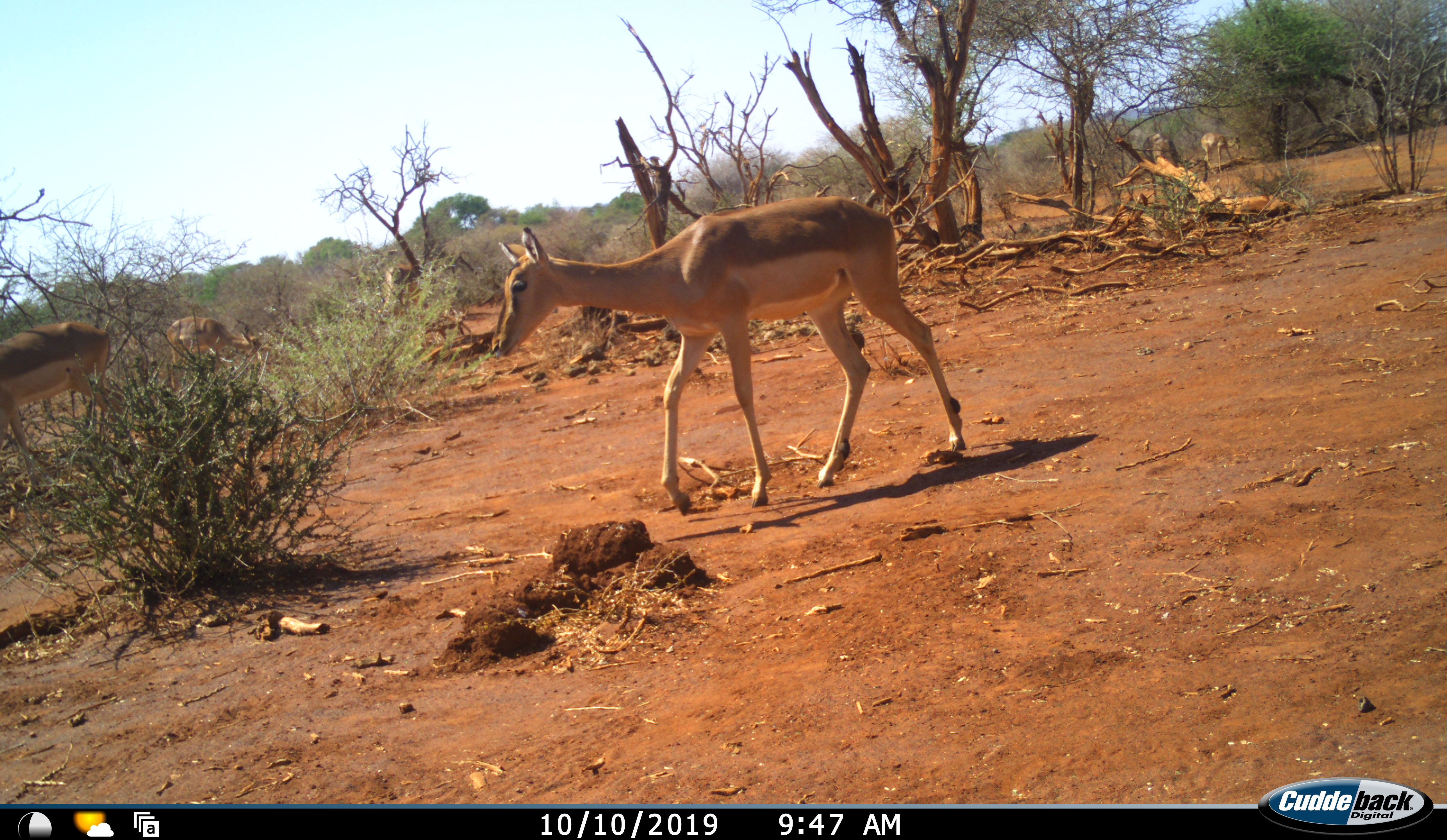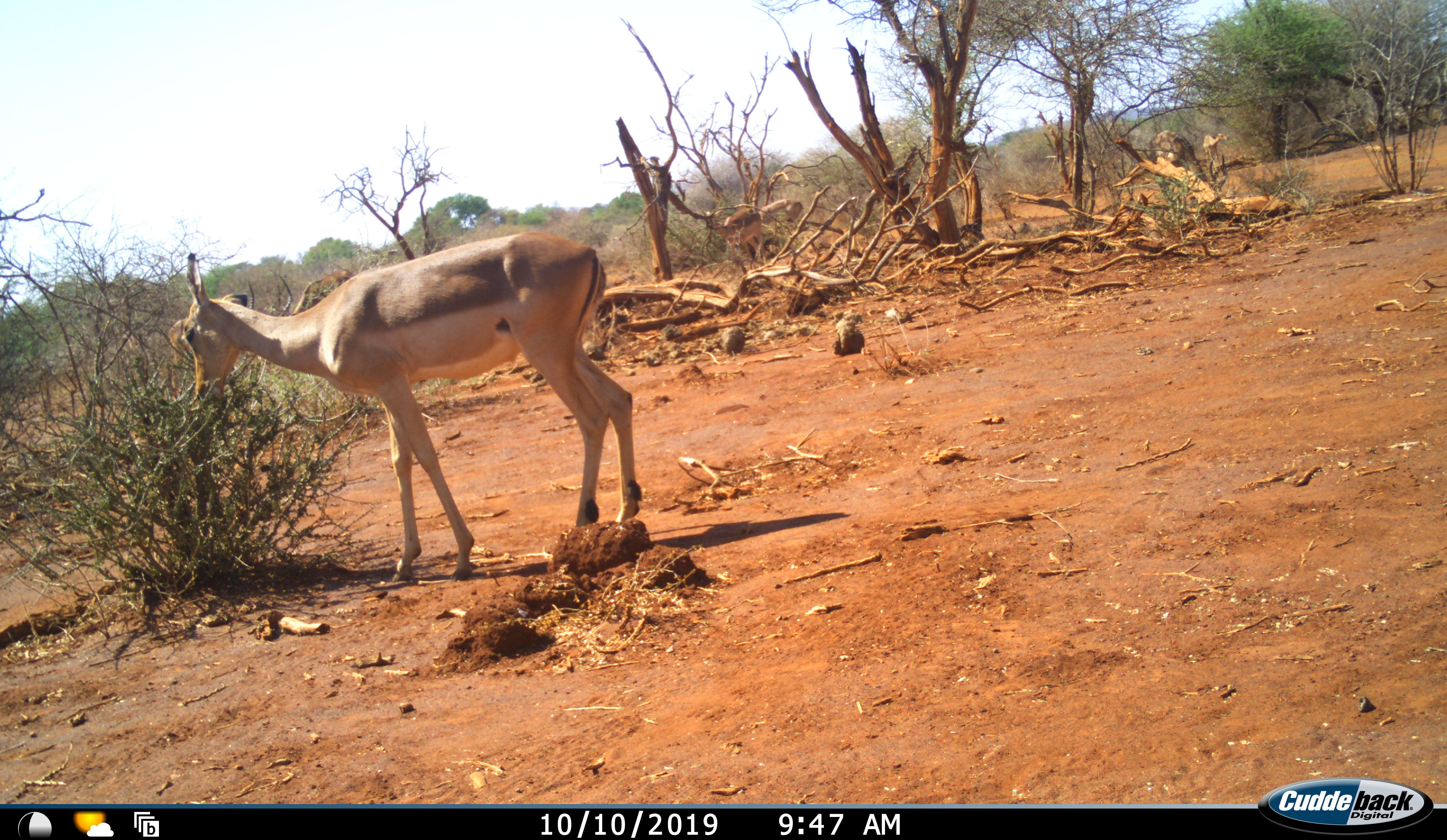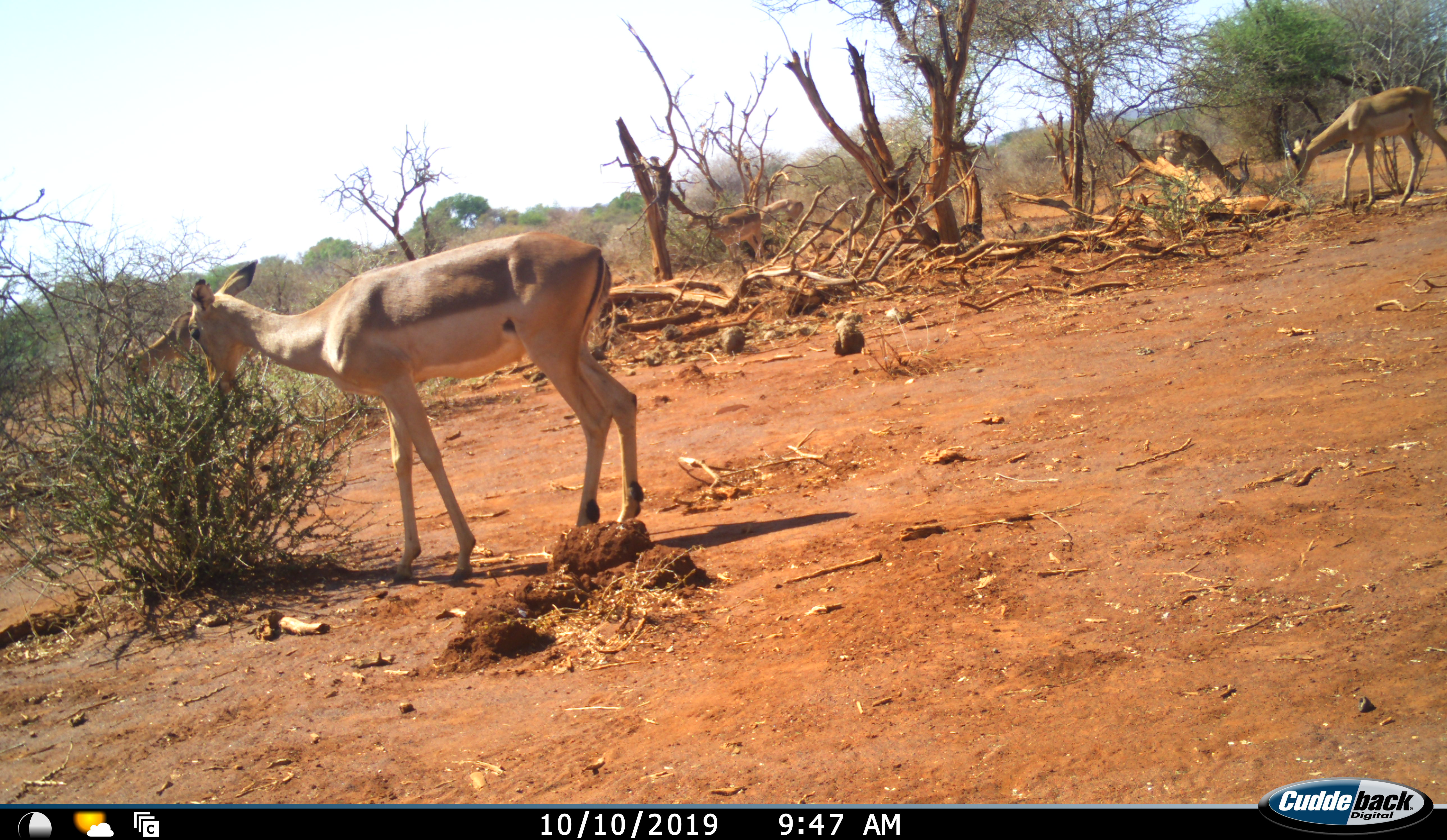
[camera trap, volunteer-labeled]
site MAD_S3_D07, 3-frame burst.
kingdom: Animalia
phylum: Chordata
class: Mammalia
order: Artiodactyla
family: Bovidae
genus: Aepyceros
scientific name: Aepyceros melampus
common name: impala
Impala (Aepyceros melampus), count 7. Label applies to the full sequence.